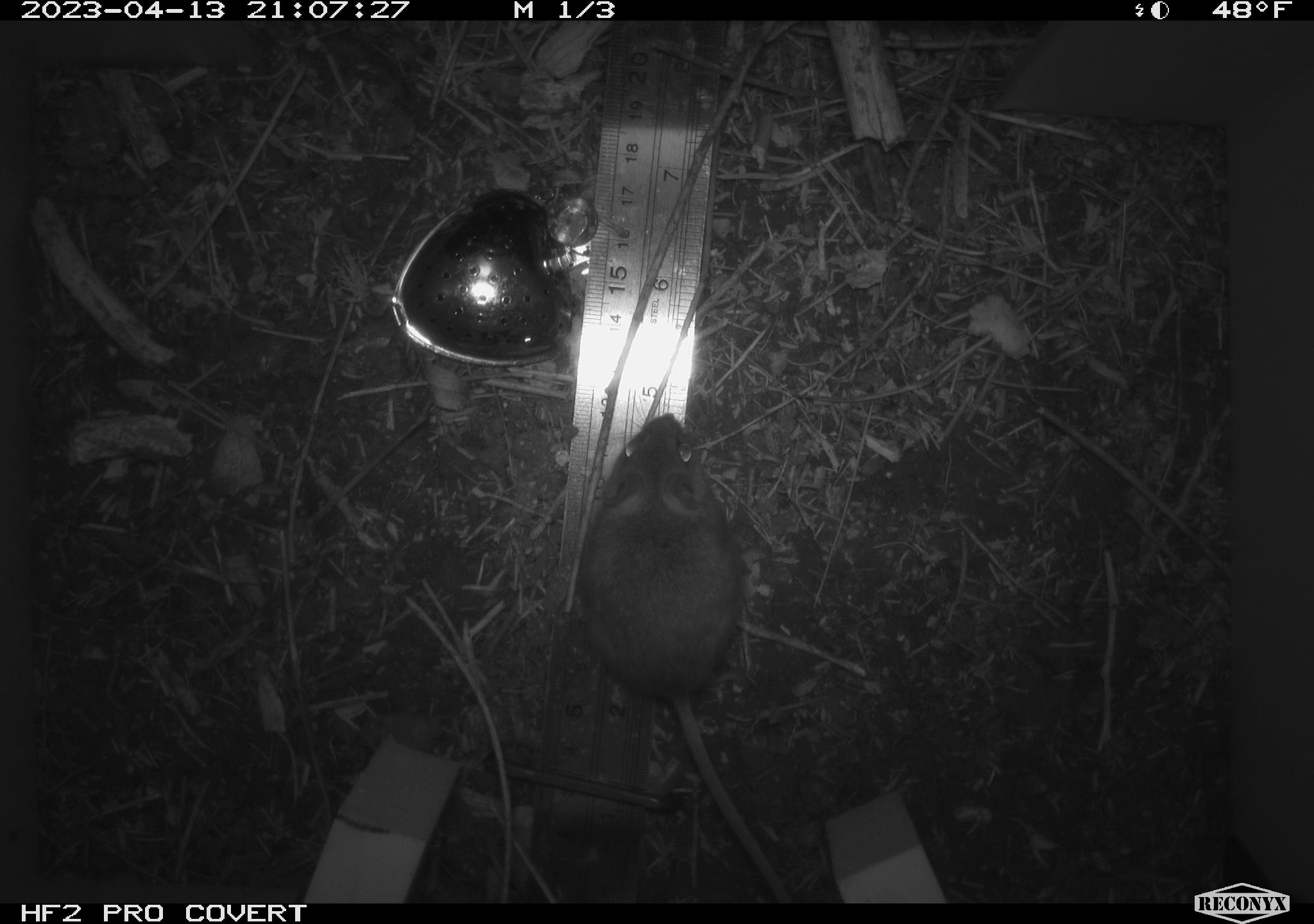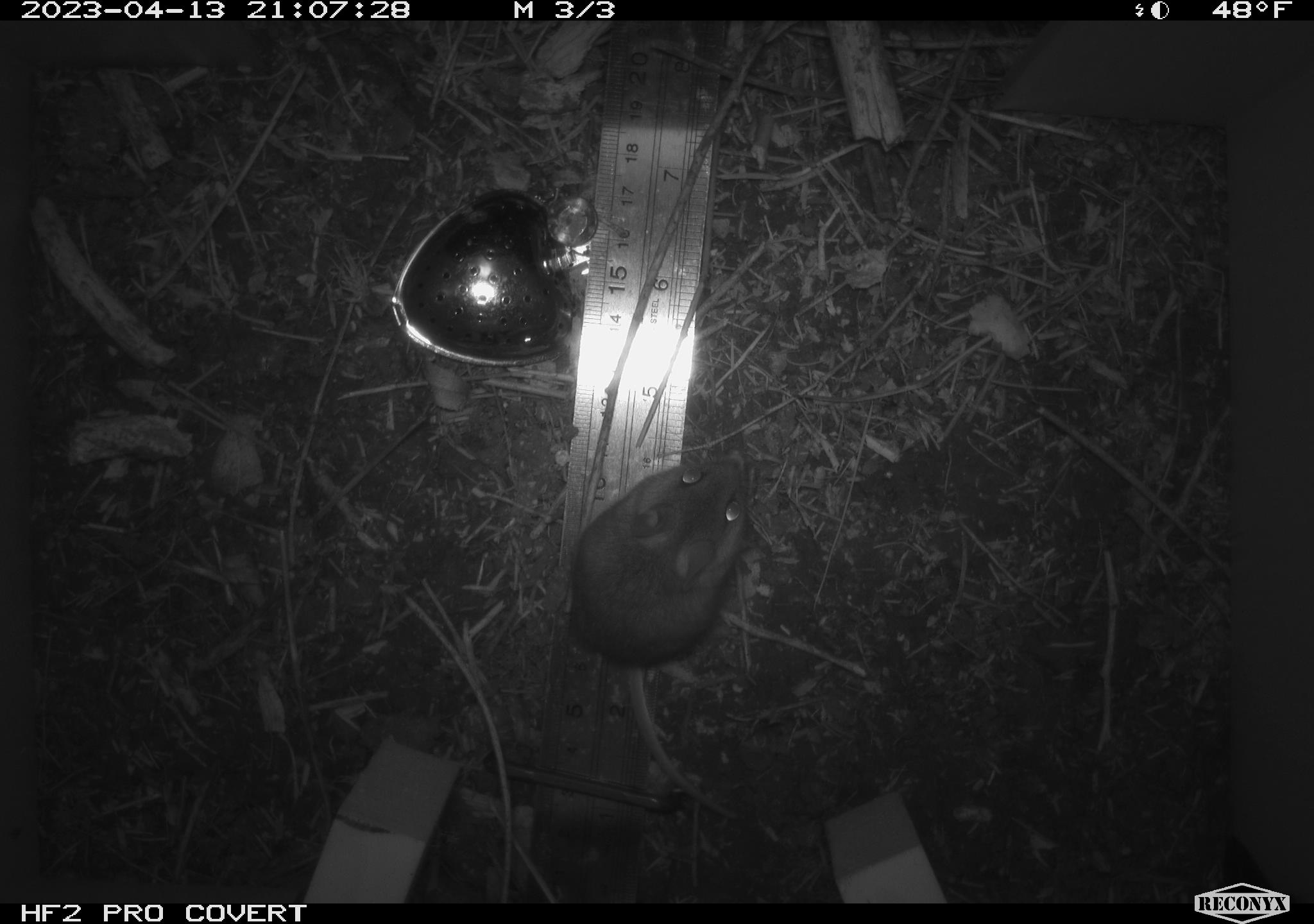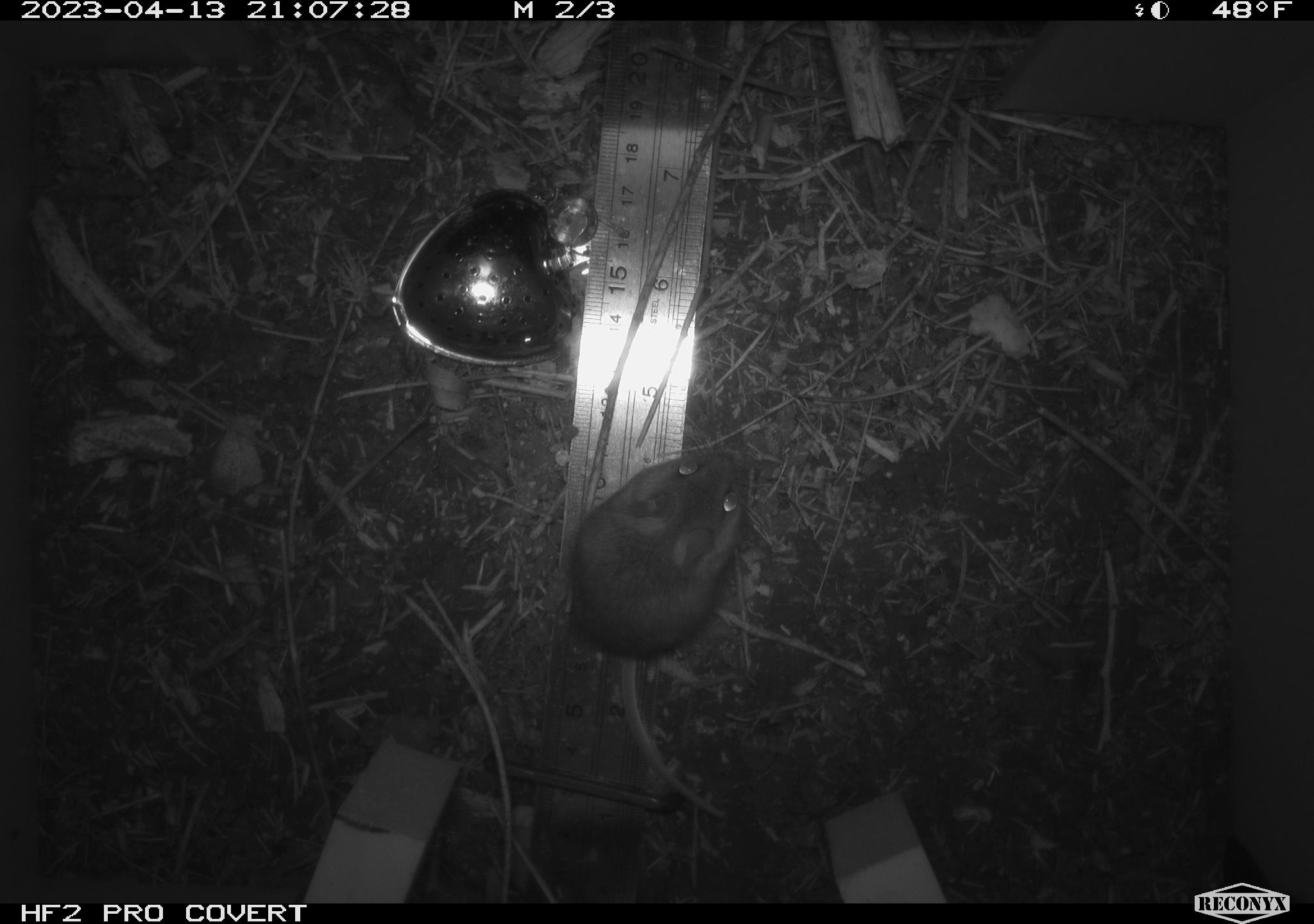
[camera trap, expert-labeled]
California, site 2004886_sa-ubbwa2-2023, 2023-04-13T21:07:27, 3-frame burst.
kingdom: Animalia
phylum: Chordata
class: Mammalia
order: Rodentia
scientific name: Rodentia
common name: mouse species